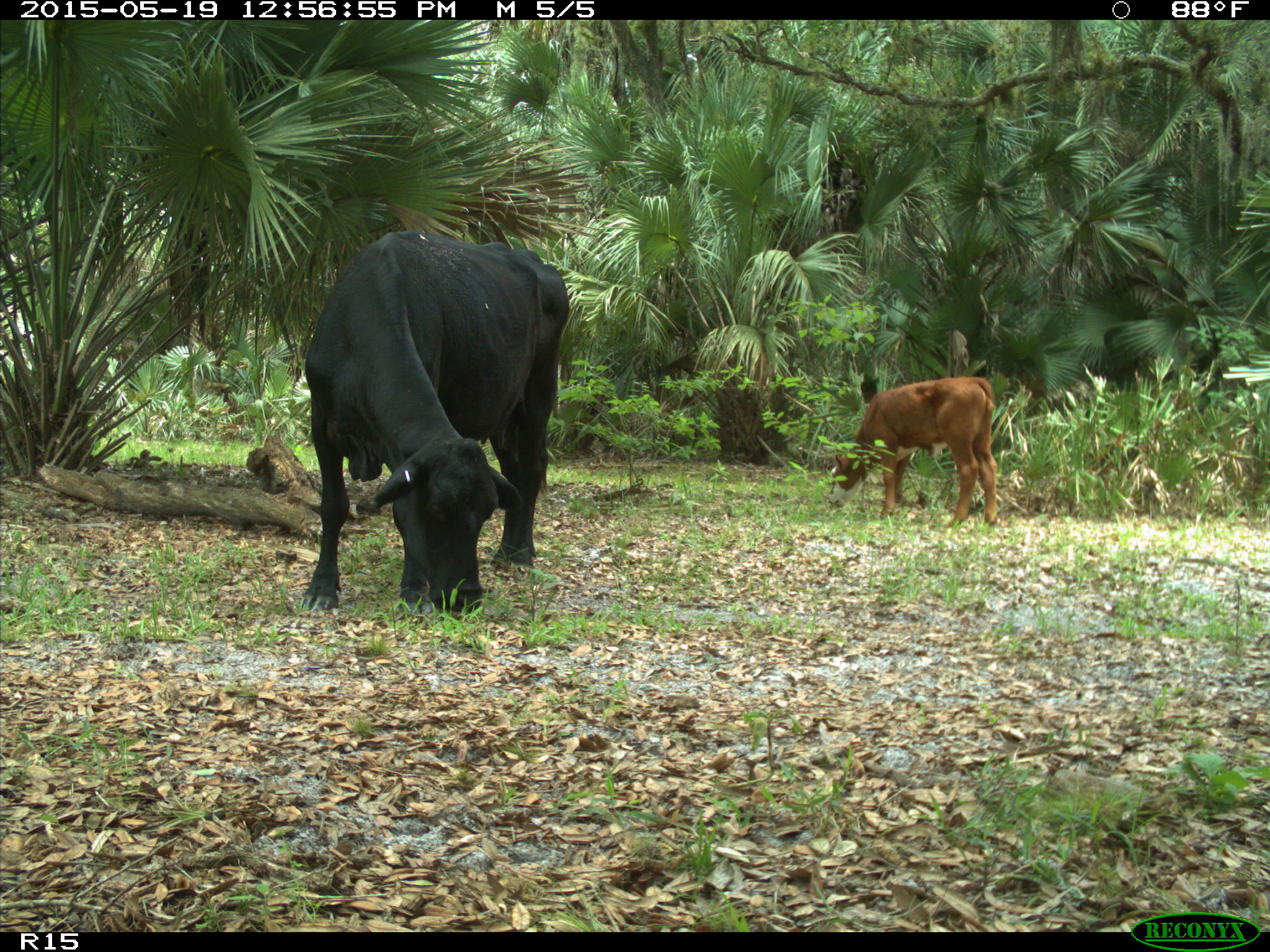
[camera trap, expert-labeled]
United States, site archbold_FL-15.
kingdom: Animalia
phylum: Chordata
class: Mammalia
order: Artiodactyla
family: Bovidae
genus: Bos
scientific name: Bos taurus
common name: domestic cow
Bos taurus (domestic cow).